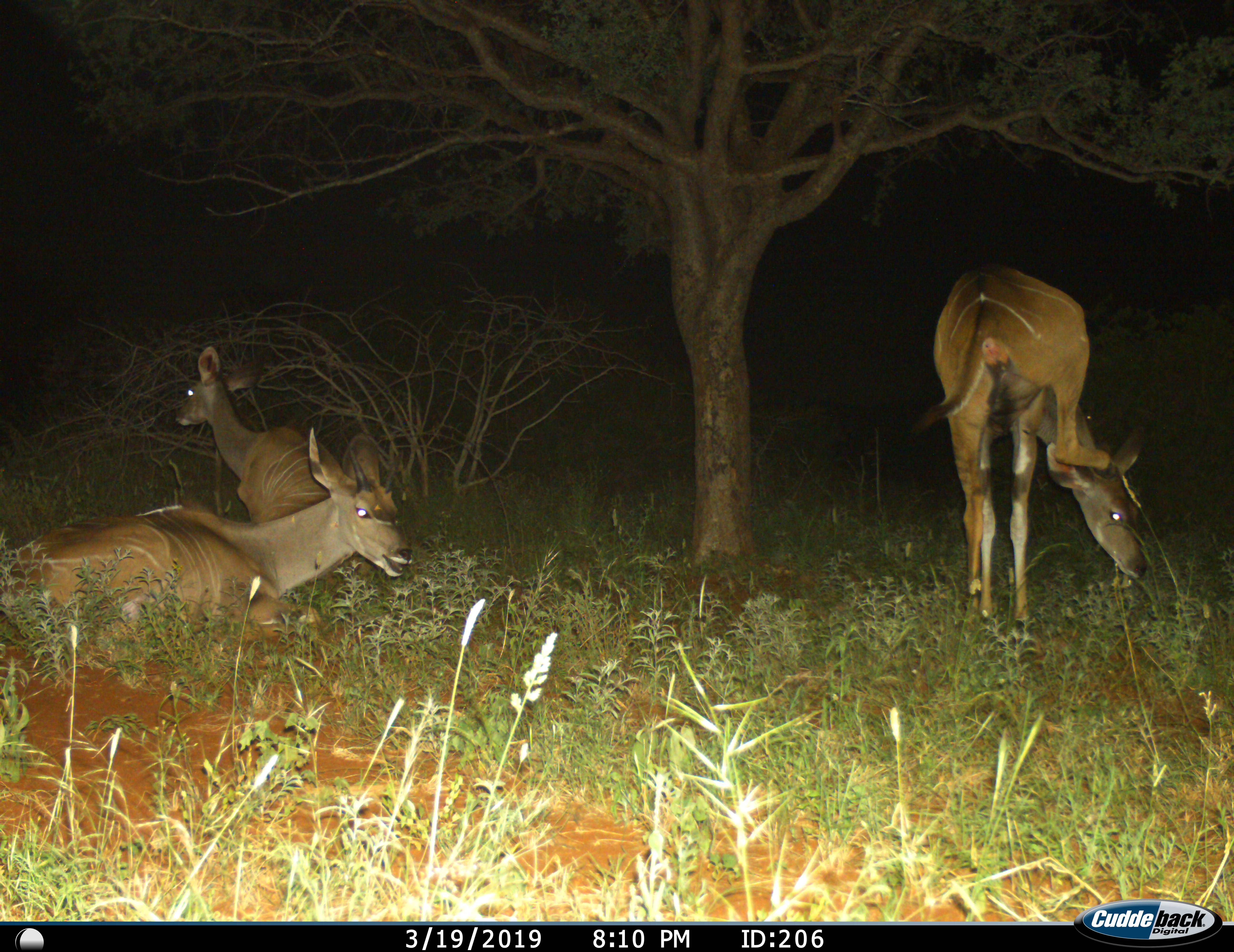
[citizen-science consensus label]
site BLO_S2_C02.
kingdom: Animalia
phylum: Chordata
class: Mammalia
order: Artiodactyla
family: Bovidae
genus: Tragelaphus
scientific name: Tragelaphus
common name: kudu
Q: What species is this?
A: Kudu (Tragelaphus).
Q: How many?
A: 3.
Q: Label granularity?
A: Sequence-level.